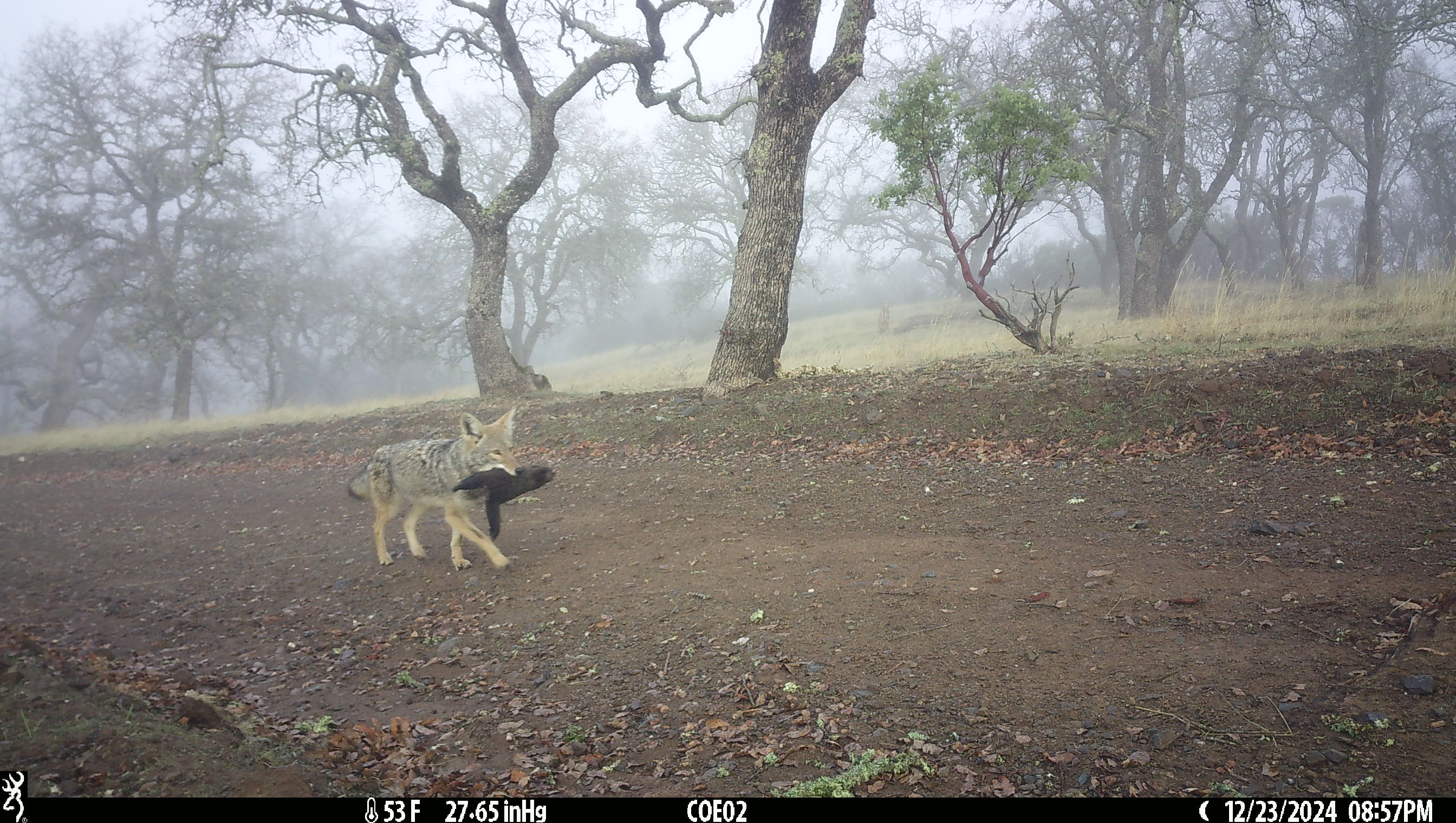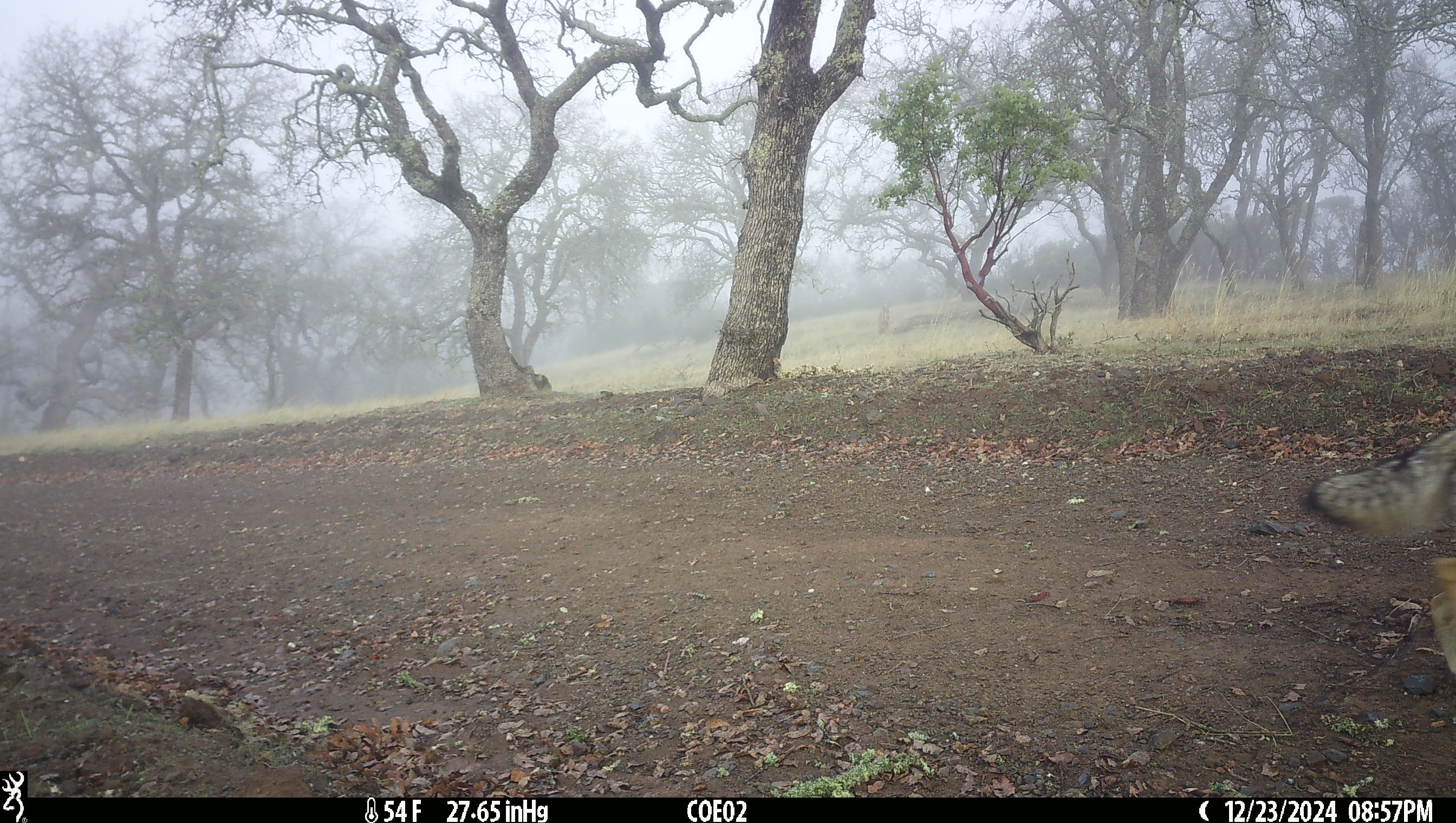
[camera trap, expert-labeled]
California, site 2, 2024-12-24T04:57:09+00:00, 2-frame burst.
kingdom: Animalia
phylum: Chordata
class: Mammalia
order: Carnivora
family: Canidae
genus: Canis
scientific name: Canis latrans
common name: coyote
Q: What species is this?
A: Coyote (Canis latrans).